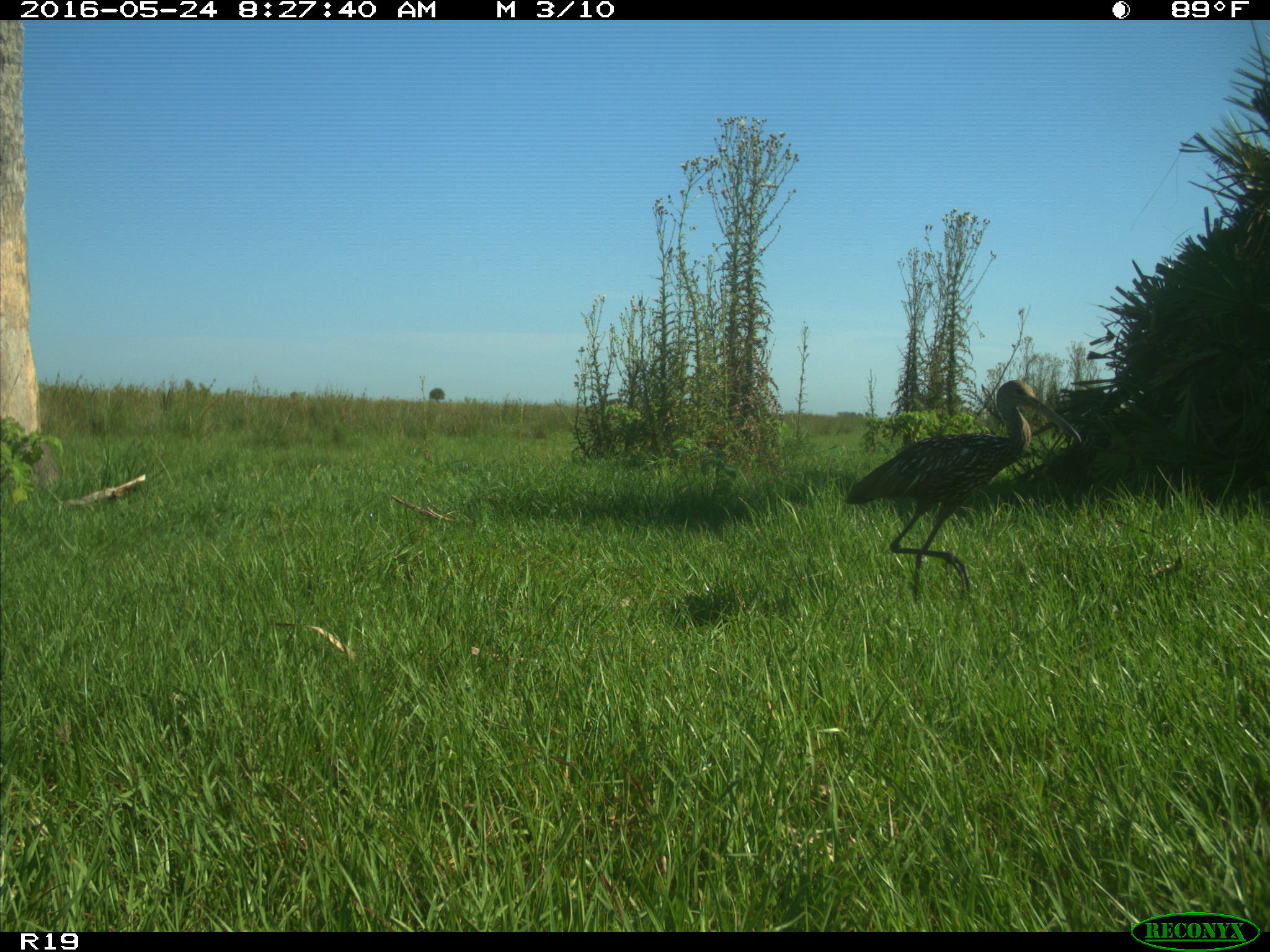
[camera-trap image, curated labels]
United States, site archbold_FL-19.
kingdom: Animalia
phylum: Chordata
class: Aves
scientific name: Aves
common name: birds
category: unidentified bird